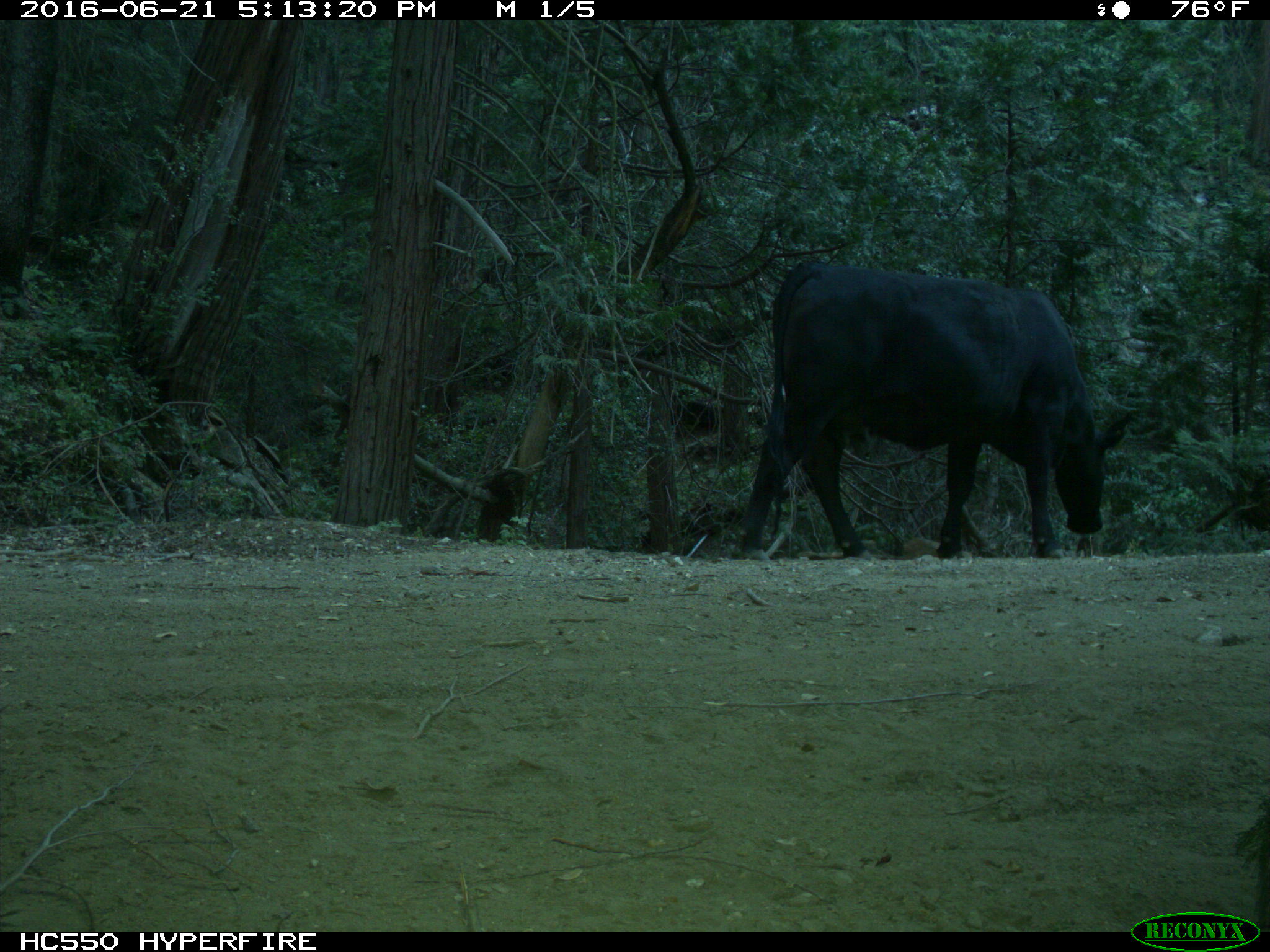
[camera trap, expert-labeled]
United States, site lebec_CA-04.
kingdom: Animalia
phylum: Chordata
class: Mammalia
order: Artiodactyla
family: Bovidae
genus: Bos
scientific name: Bos taurus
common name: domestic cow